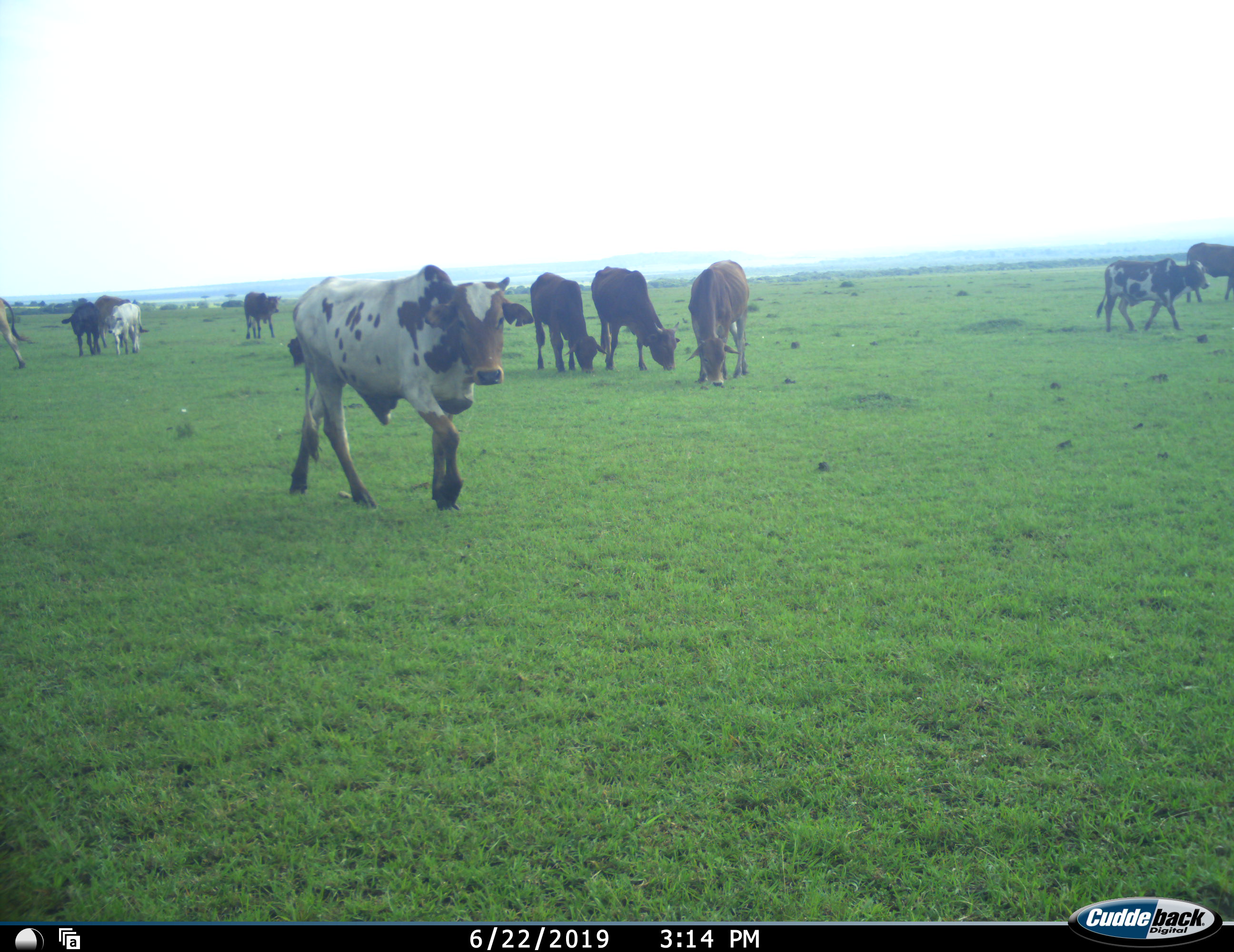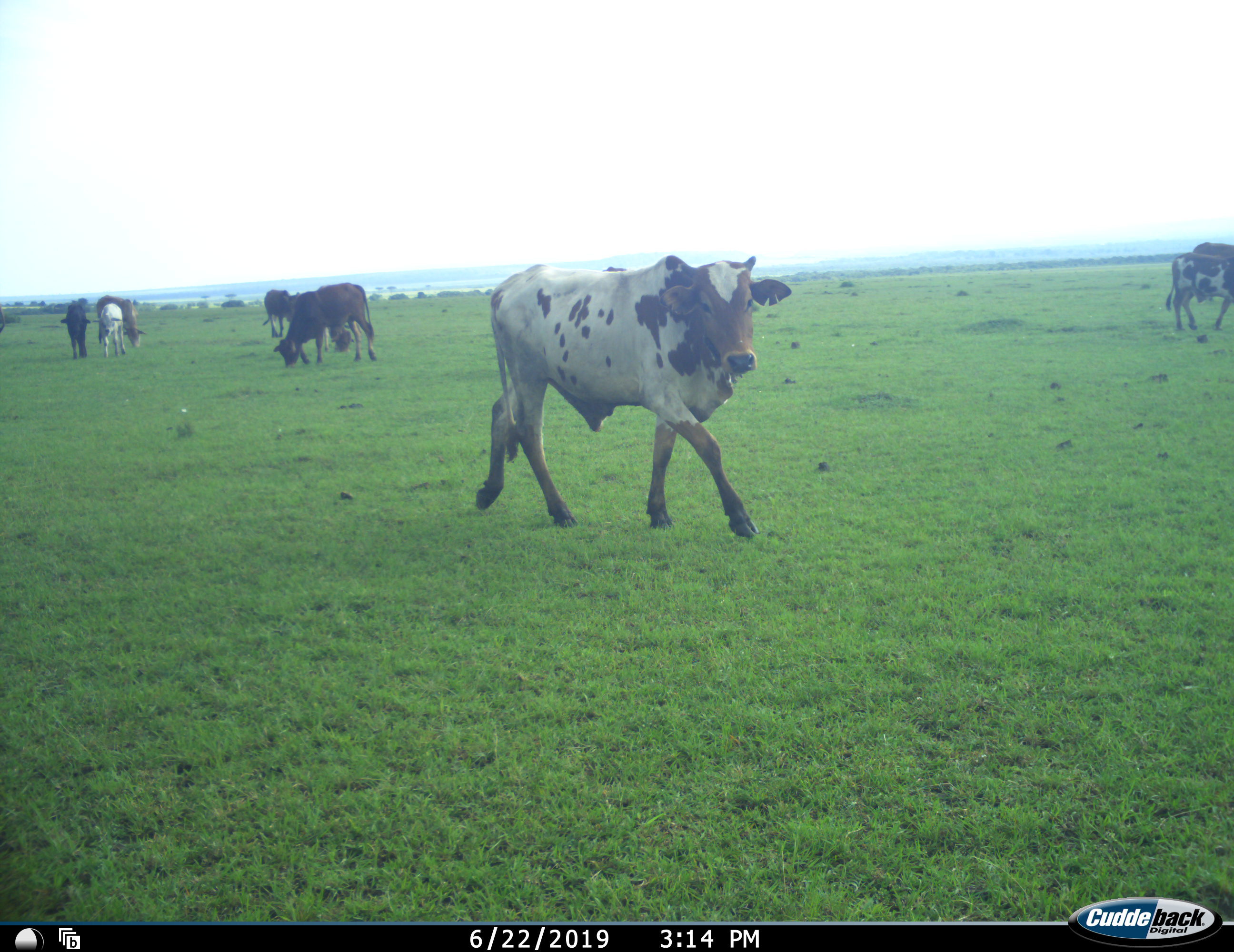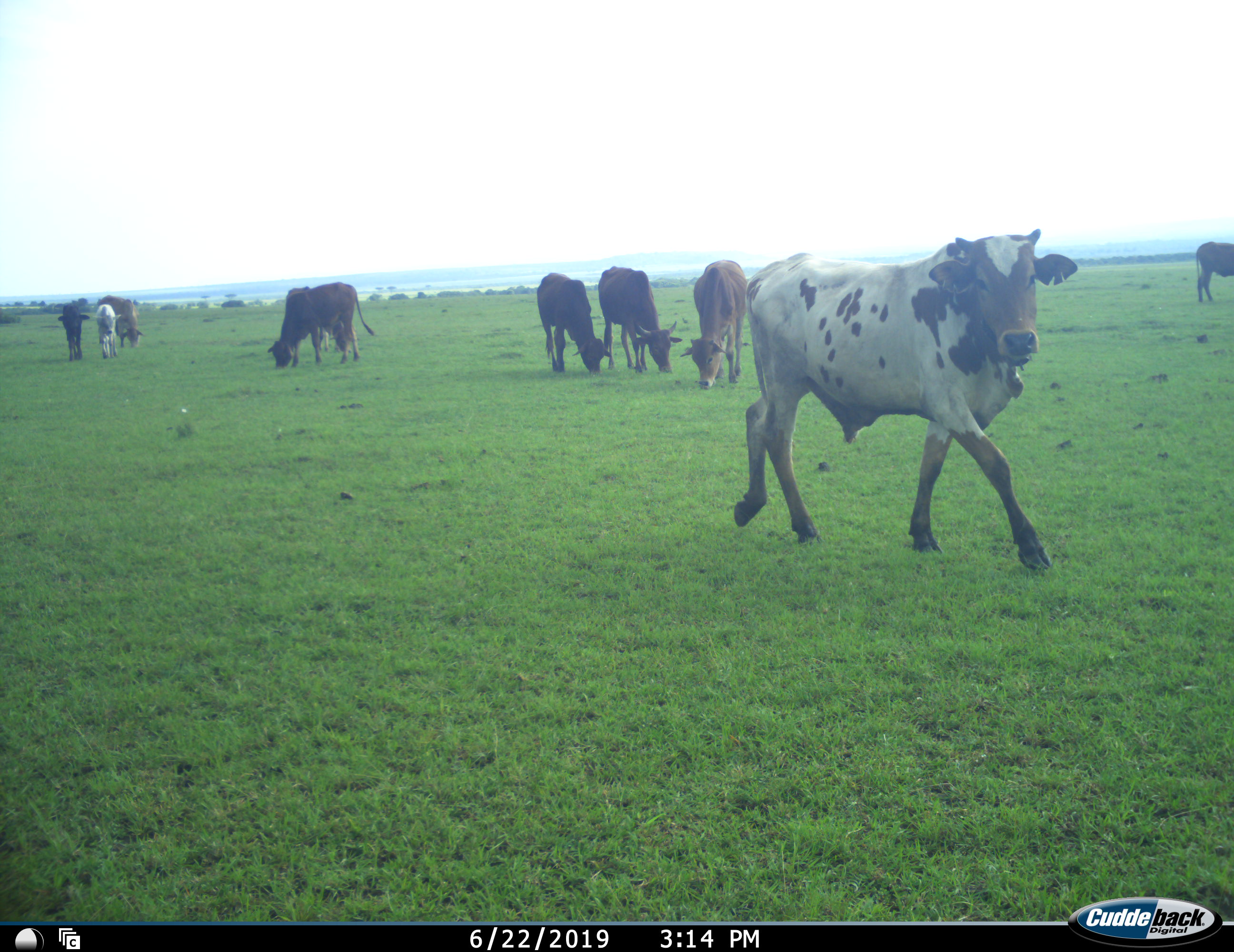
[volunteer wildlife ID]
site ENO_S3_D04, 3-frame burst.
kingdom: Animalia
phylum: Chordata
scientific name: Vertebrata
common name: domestic animal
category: domesticanimal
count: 11-50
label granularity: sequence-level